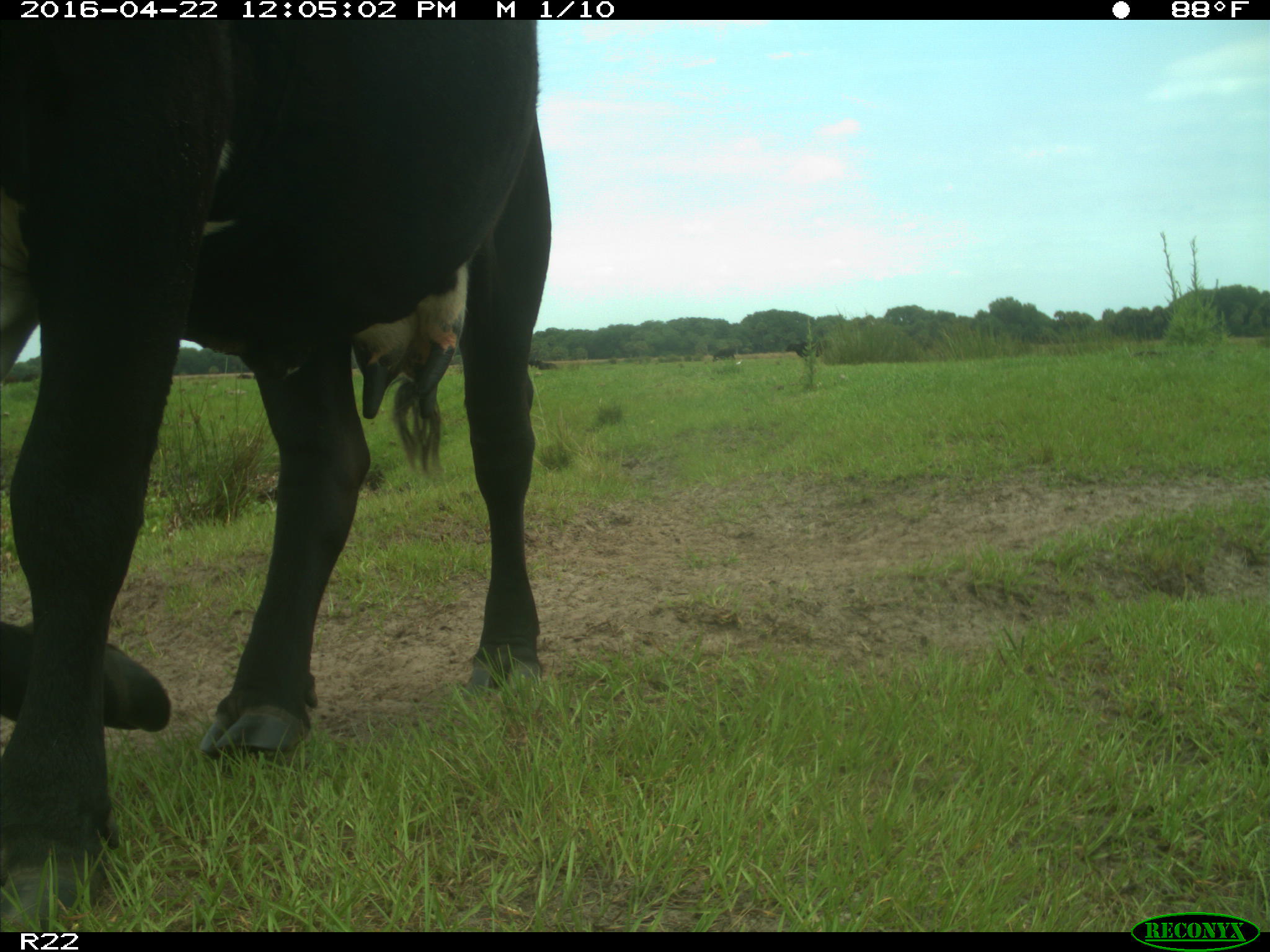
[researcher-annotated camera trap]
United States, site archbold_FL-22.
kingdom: Animalia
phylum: Chordata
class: Mammalia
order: Artiodactyla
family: Bovidae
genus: Bos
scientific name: Bos taurus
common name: domestic cow